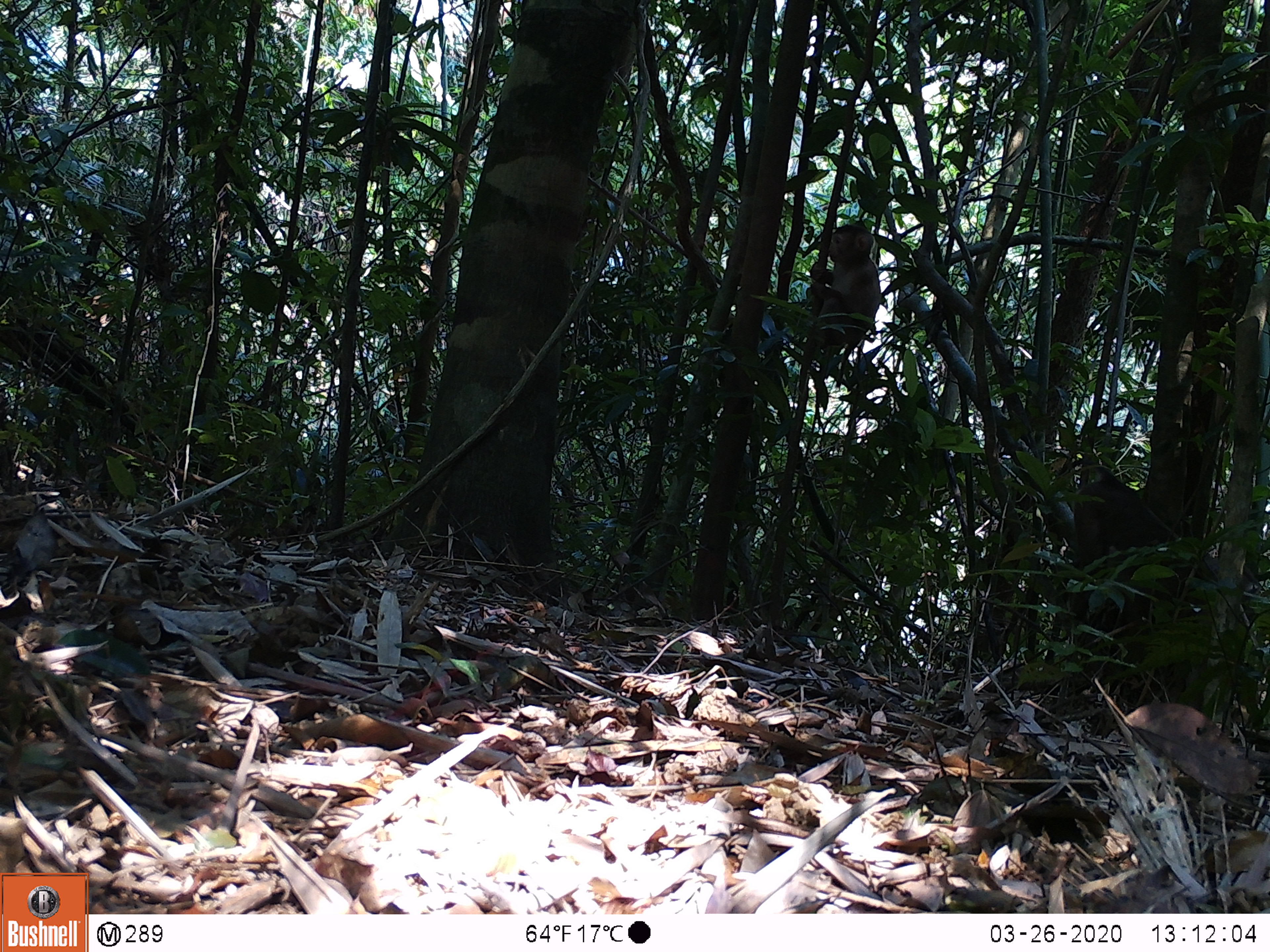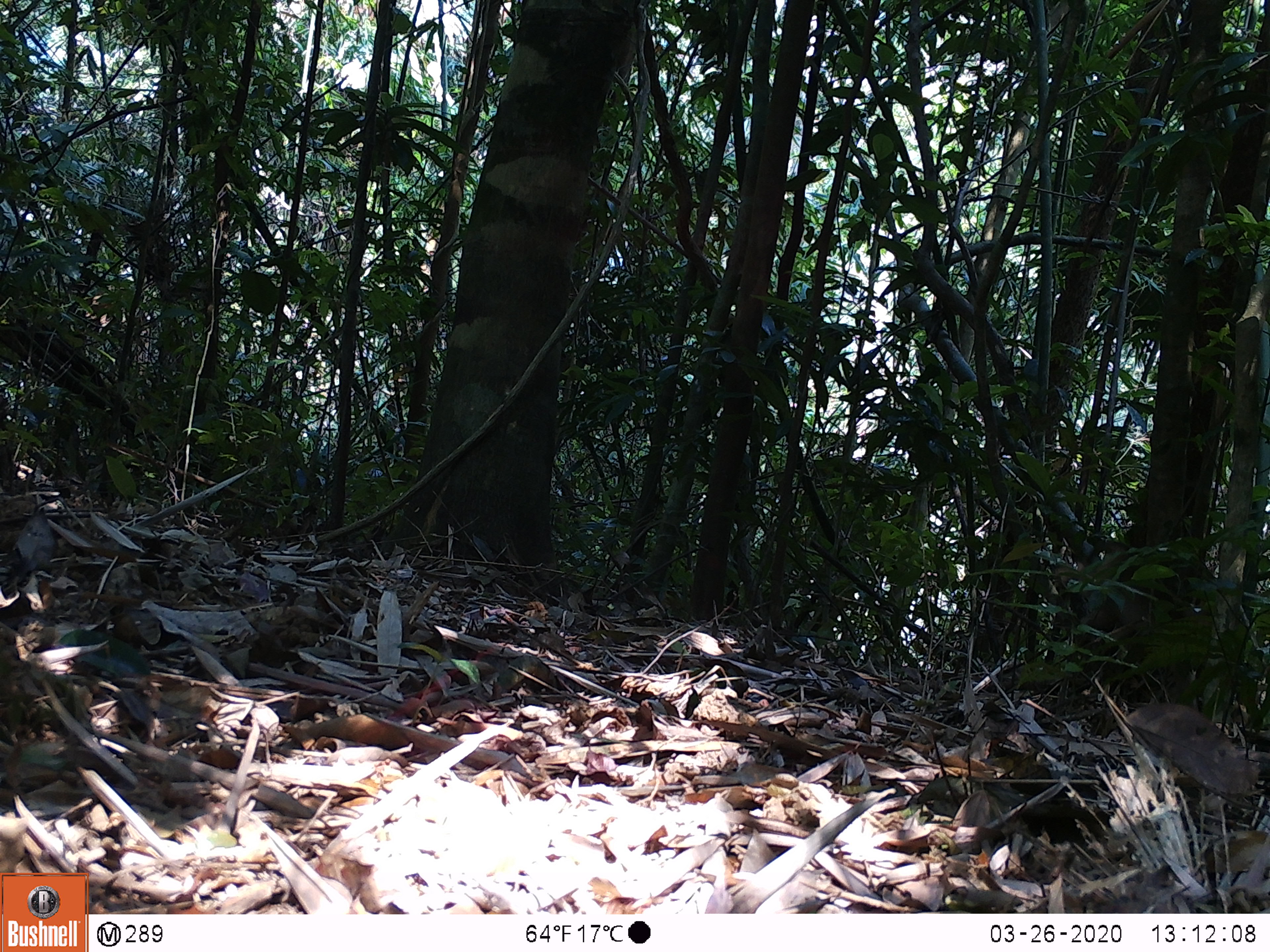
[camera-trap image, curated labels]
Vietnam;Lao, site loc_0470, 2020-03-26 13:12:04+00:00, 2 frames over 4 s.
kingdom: Animalia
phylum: Chordata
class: Mammalia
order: Primates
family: Cercopithecidae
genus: Macaca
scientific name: Macaca nemestrina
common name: pig-tailed macaque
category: pig tailed macaque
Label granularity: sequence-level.